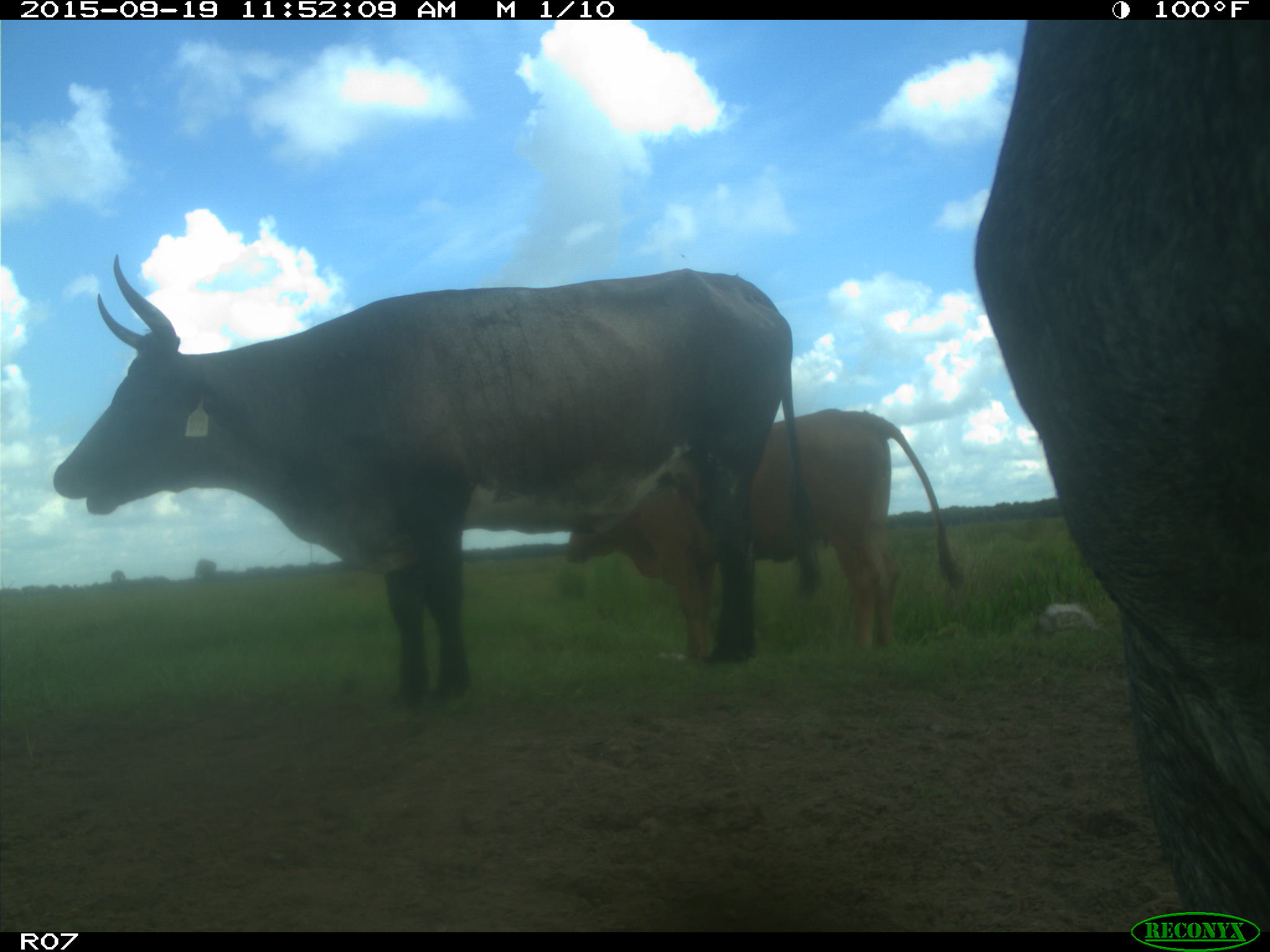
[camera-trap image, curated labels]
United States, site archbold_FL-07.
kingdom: Animalia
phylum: Chordata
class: Mammalia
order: Artiodactyla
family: Bovidae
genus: Bos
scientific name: Bos taurus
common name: domestic cow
Bos taurus (domestic cow).